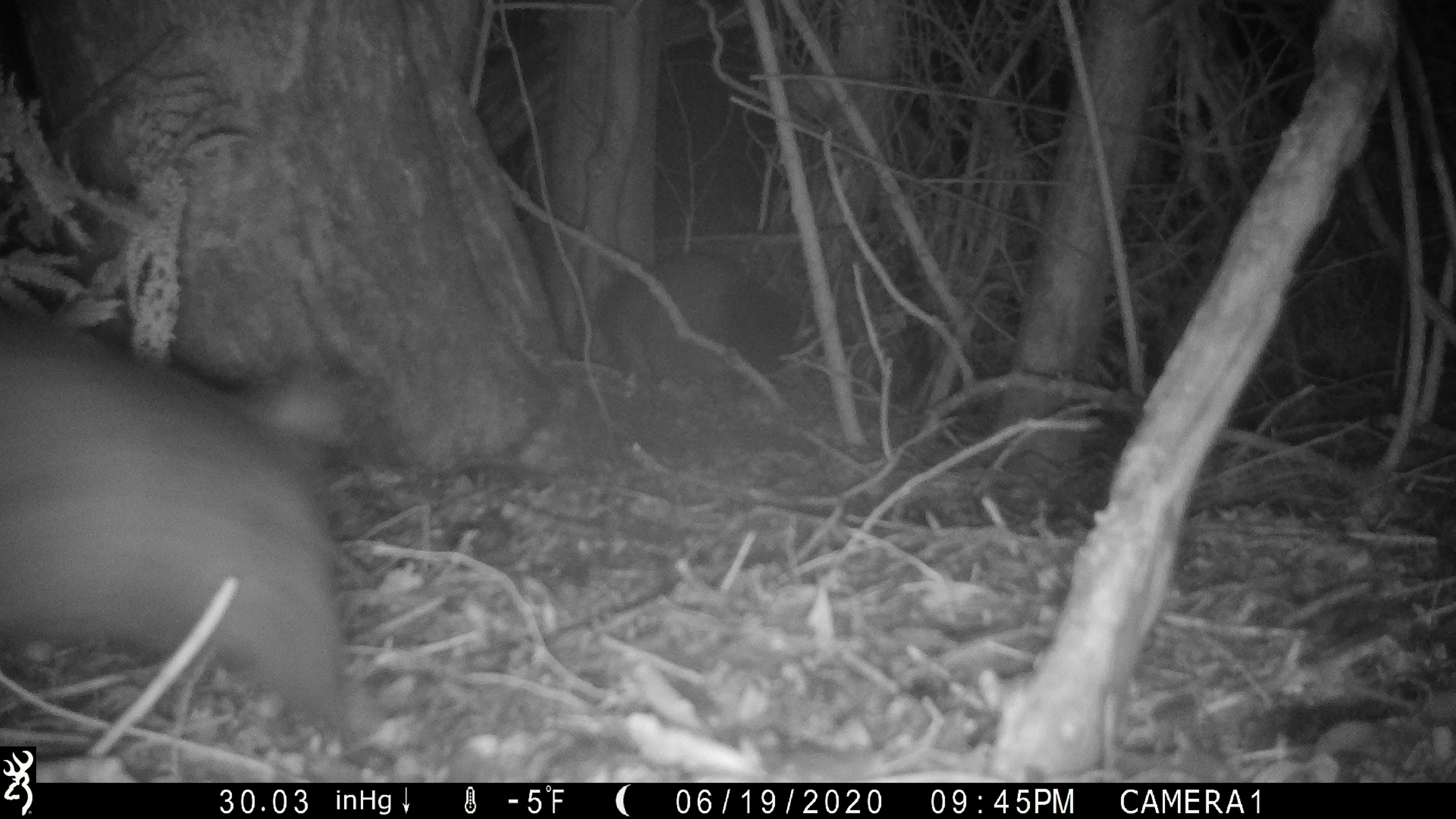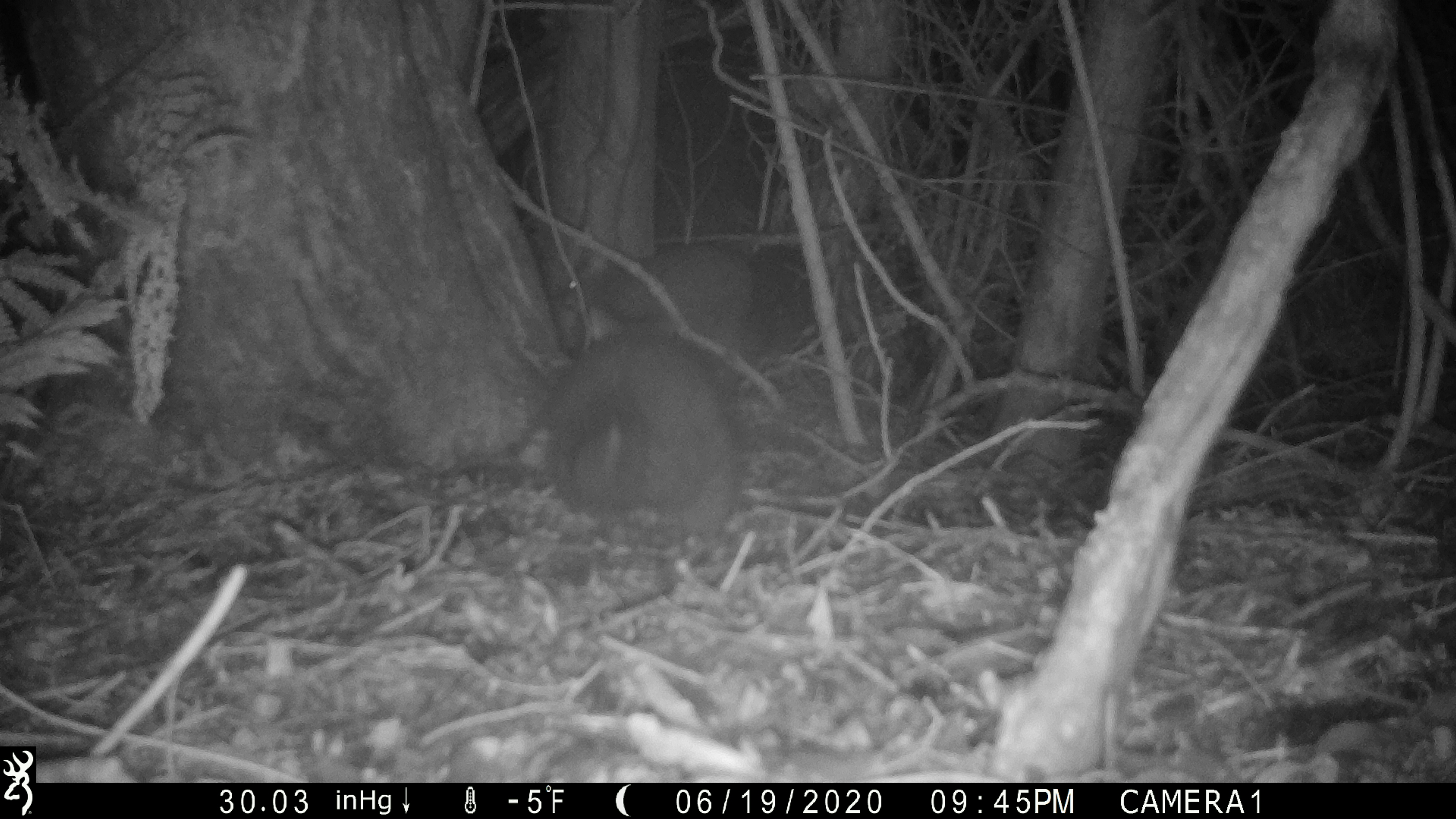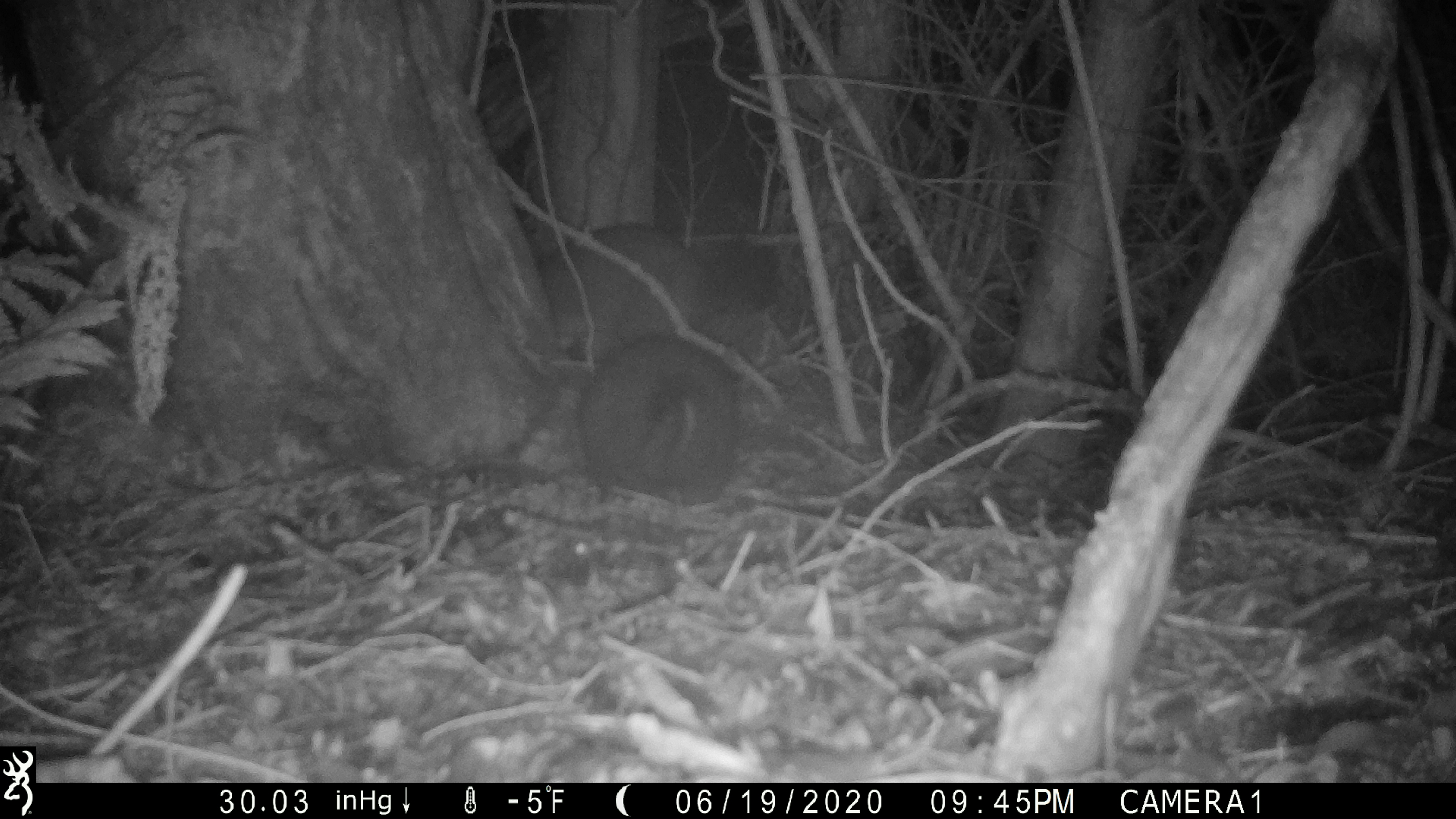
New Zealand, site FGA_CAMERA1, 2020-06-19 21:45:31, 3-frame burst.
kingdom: Animalia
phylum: Chordata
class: Mammalia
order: Diprotodontia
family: Phalangeridae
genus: Trichosurus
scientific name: Trichosurus vulpecula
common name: common brushtail possum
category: possum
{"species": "possum (common brushtail possum) (Trichosurus vulpecula)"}